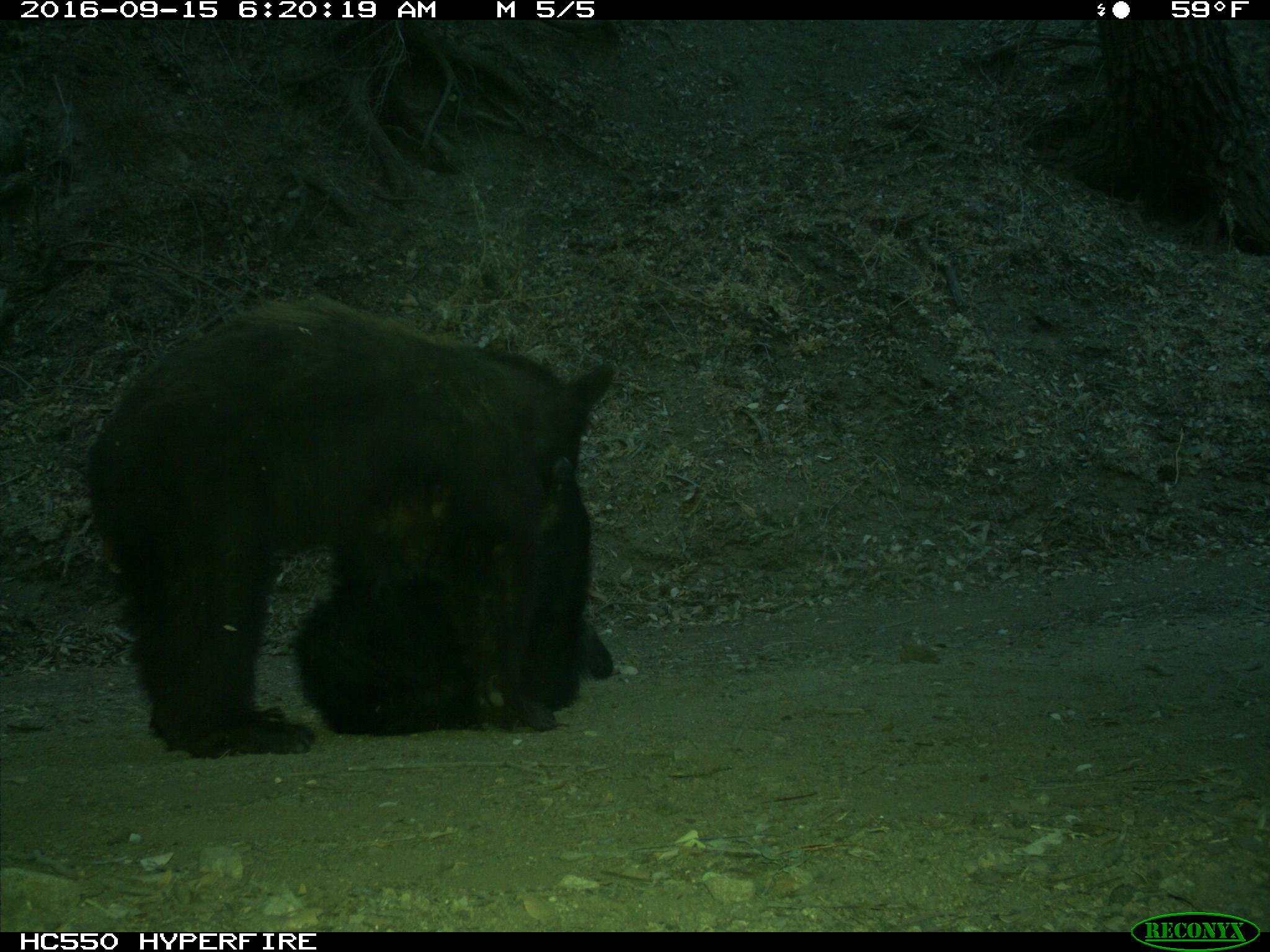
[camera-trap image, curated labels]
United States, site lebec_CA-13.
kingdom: Animalia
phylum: Chordata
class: Mammalia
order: Carnivora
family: Ursidae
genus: Ursus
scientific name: Ursus americanus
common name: american black bear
Ursus americanus (american black bear).